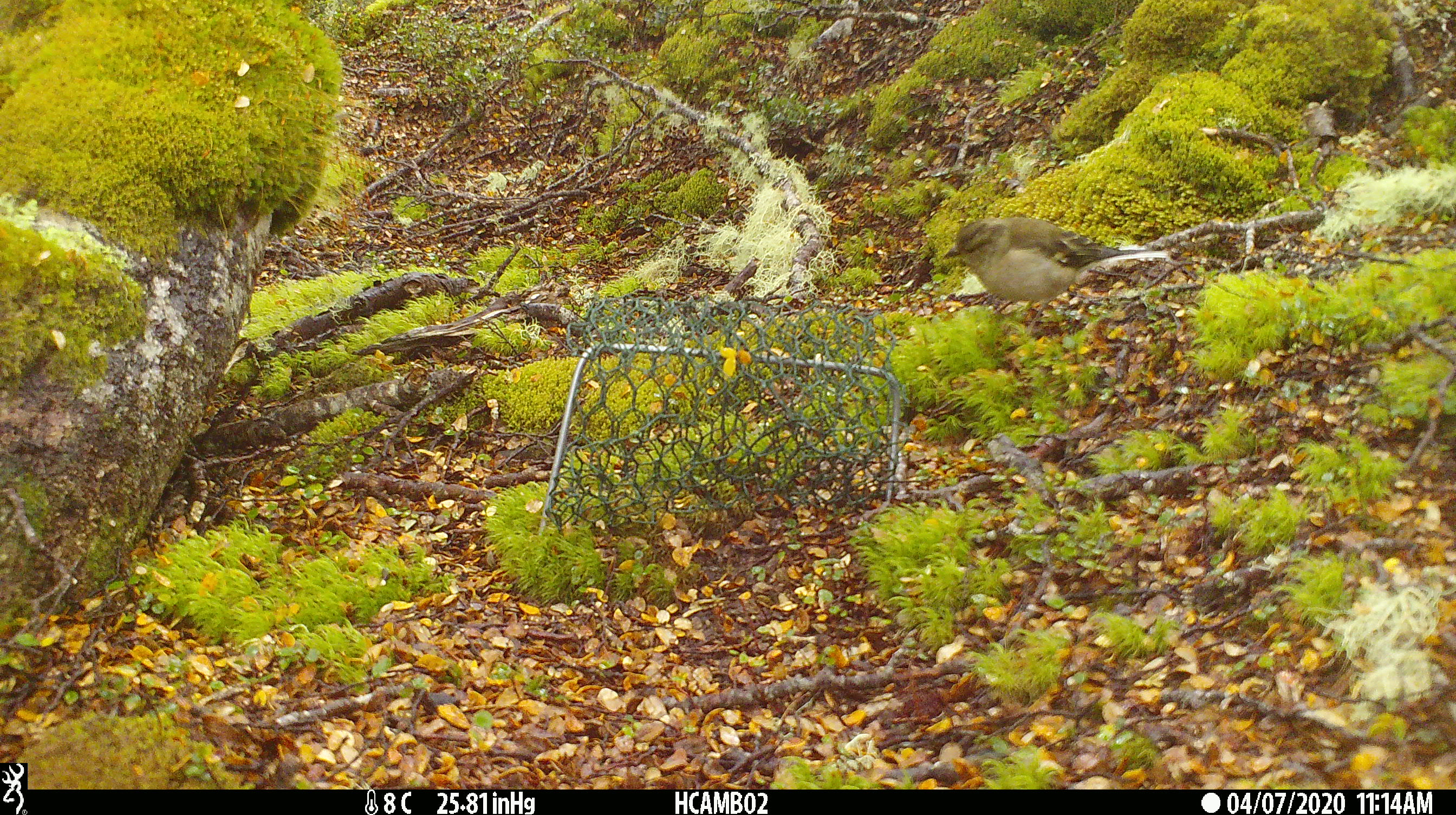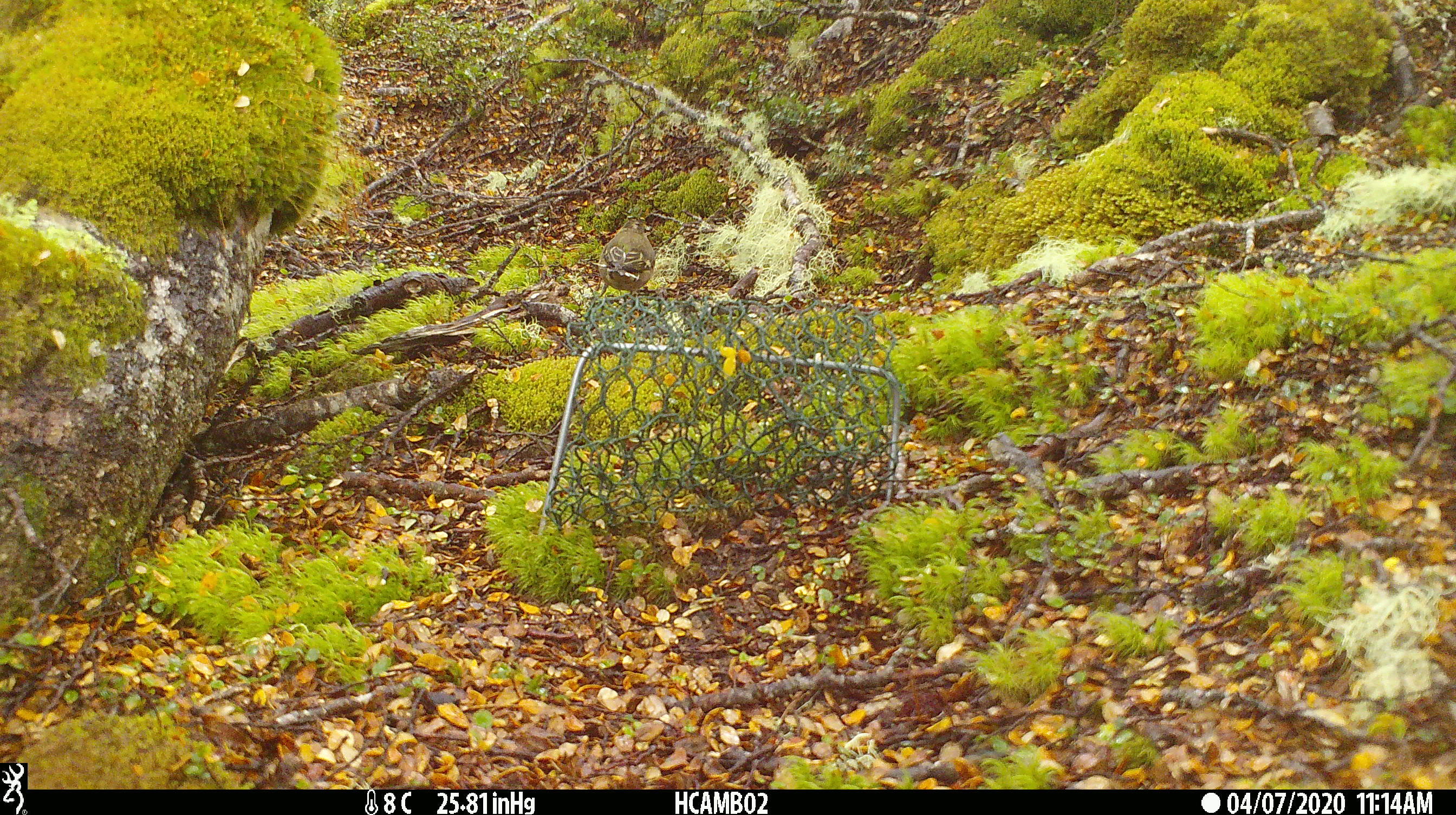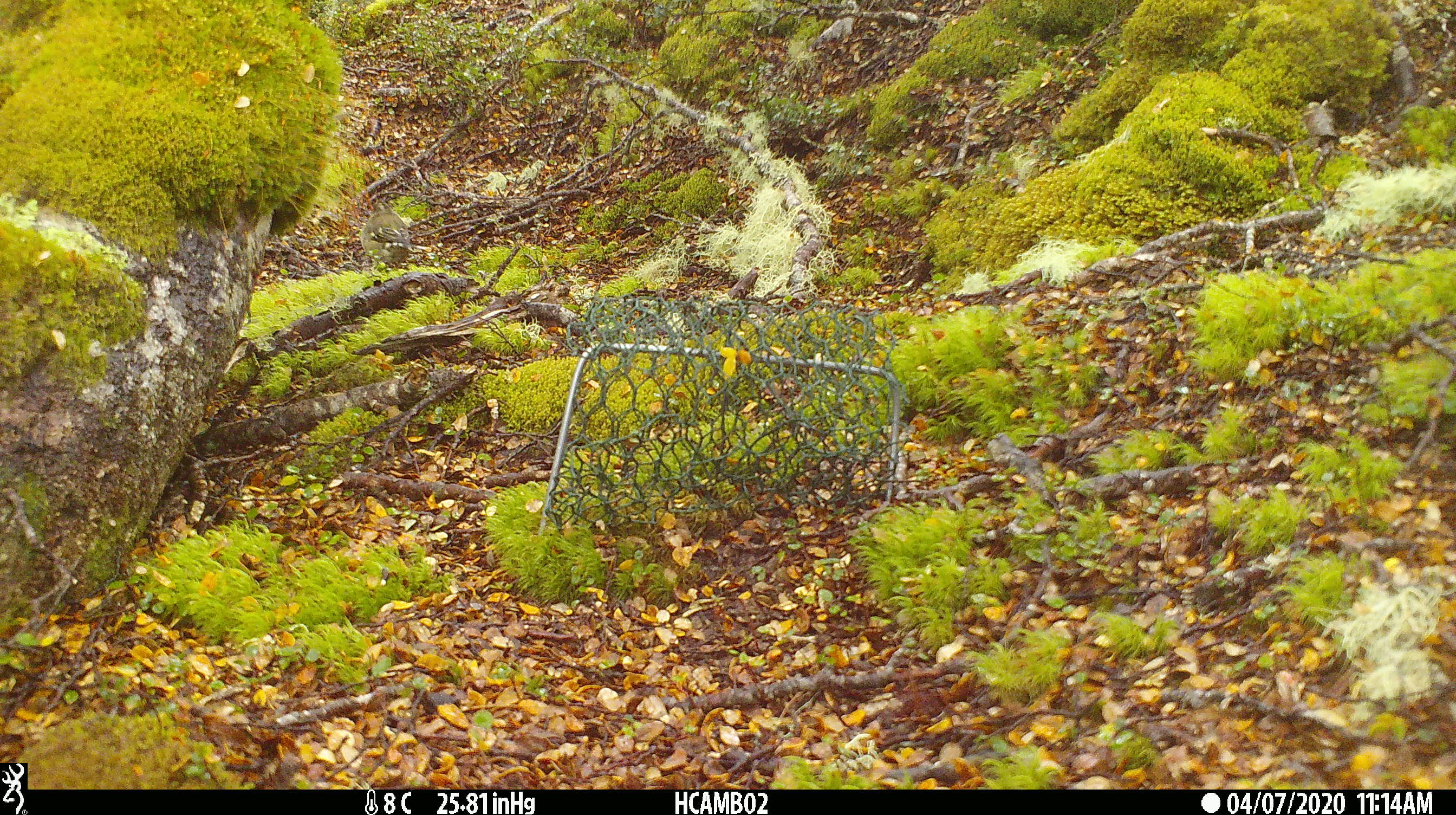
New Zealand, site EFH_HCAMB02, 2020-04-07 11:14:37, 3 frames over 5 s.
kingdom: Animalia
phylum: Chordata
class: Aves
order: Passeriformes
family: Fringillidae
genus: Fringilla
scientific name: Fringilla coelebs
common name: common chaffinch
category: chaffinch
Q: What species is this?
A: Chaffinch (common chaffinch) (Fringilla coelebs).